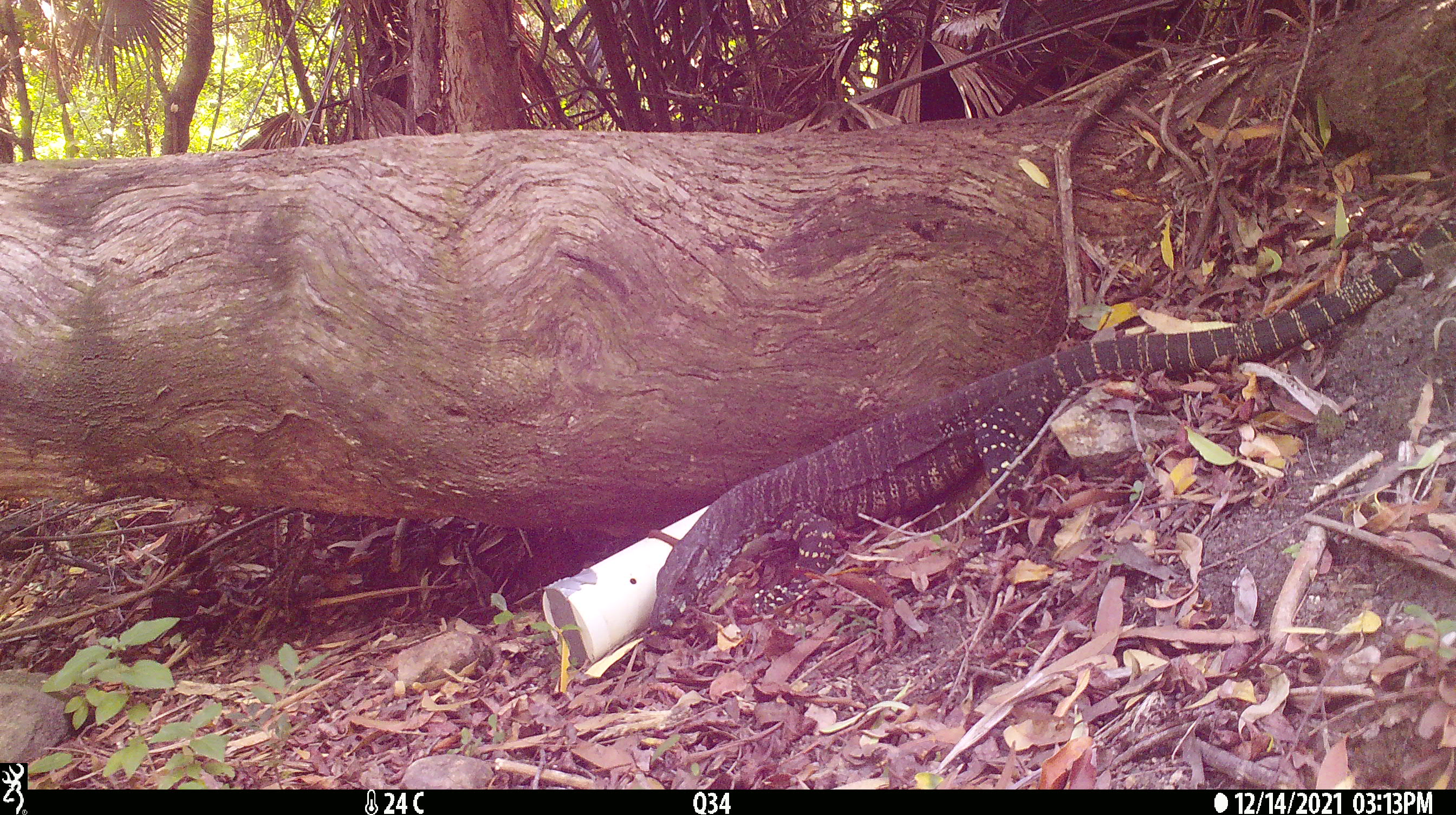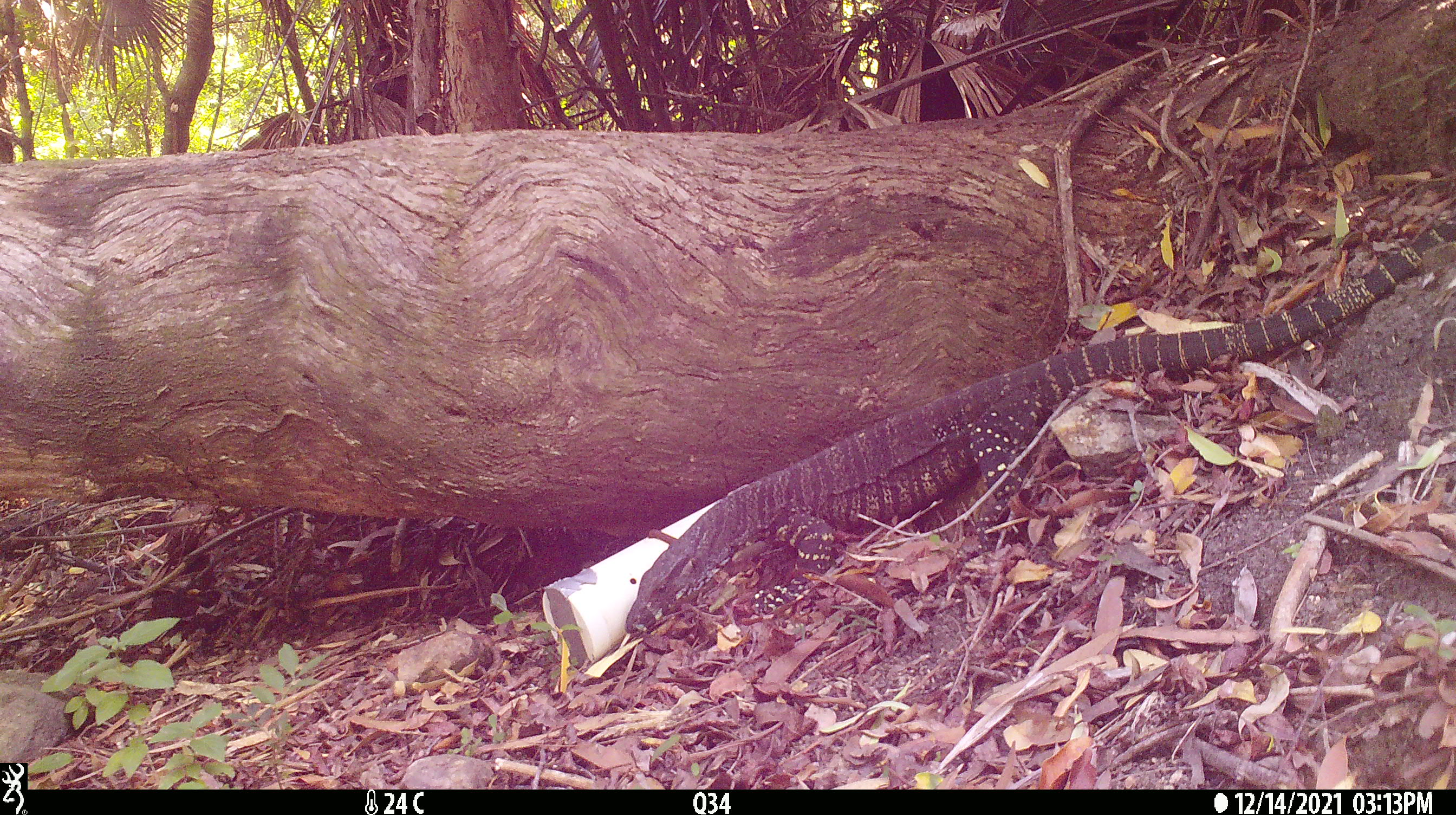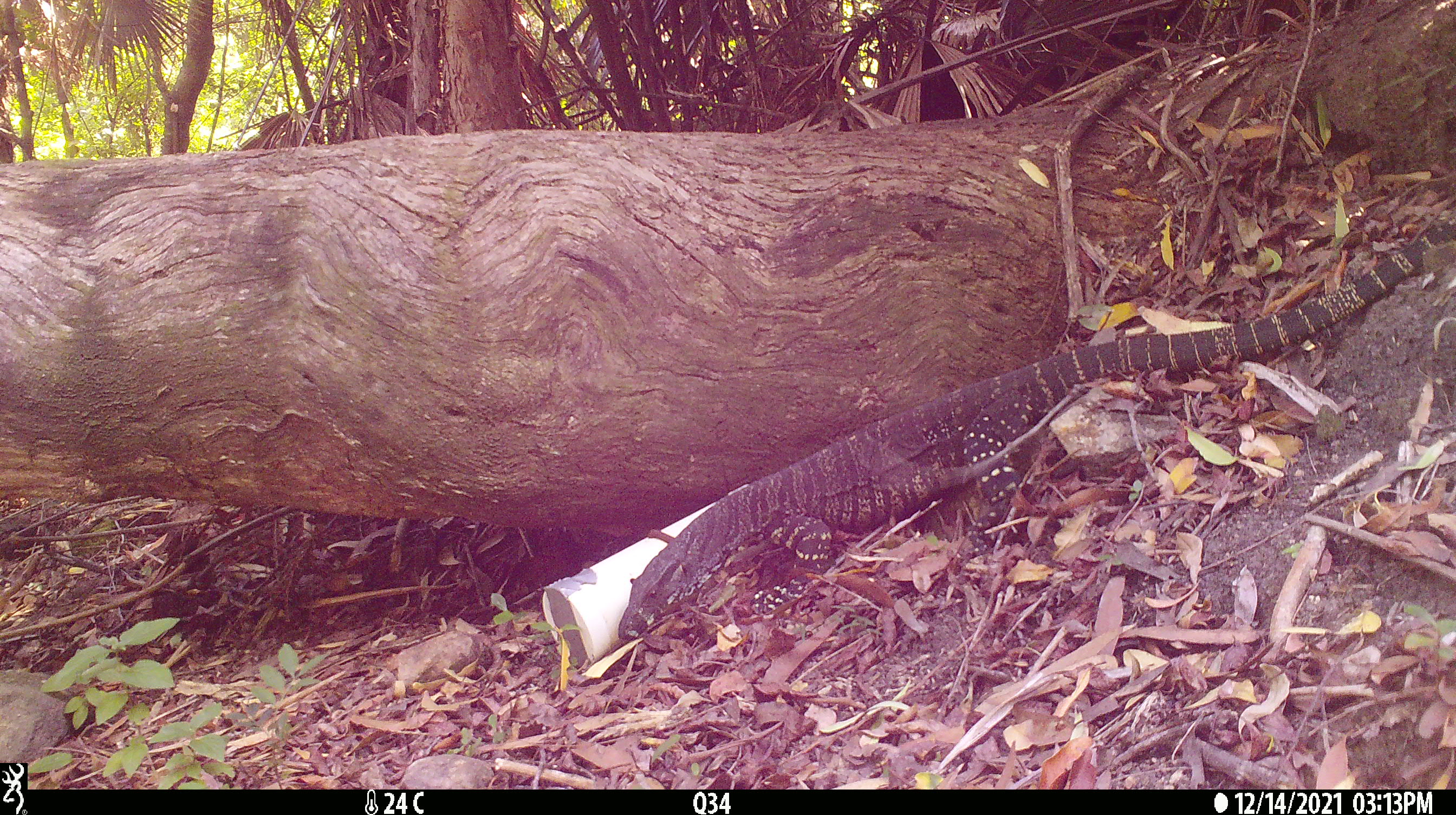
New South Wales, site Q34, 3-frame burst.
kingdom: Animalia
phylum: Chordata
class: Reptilia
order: Squamata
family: Varanidae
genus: Varanus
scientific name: Varanus varius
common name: lace monitor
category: goanna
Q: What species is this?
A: Goanna (lace monitor) (Varanus varius).